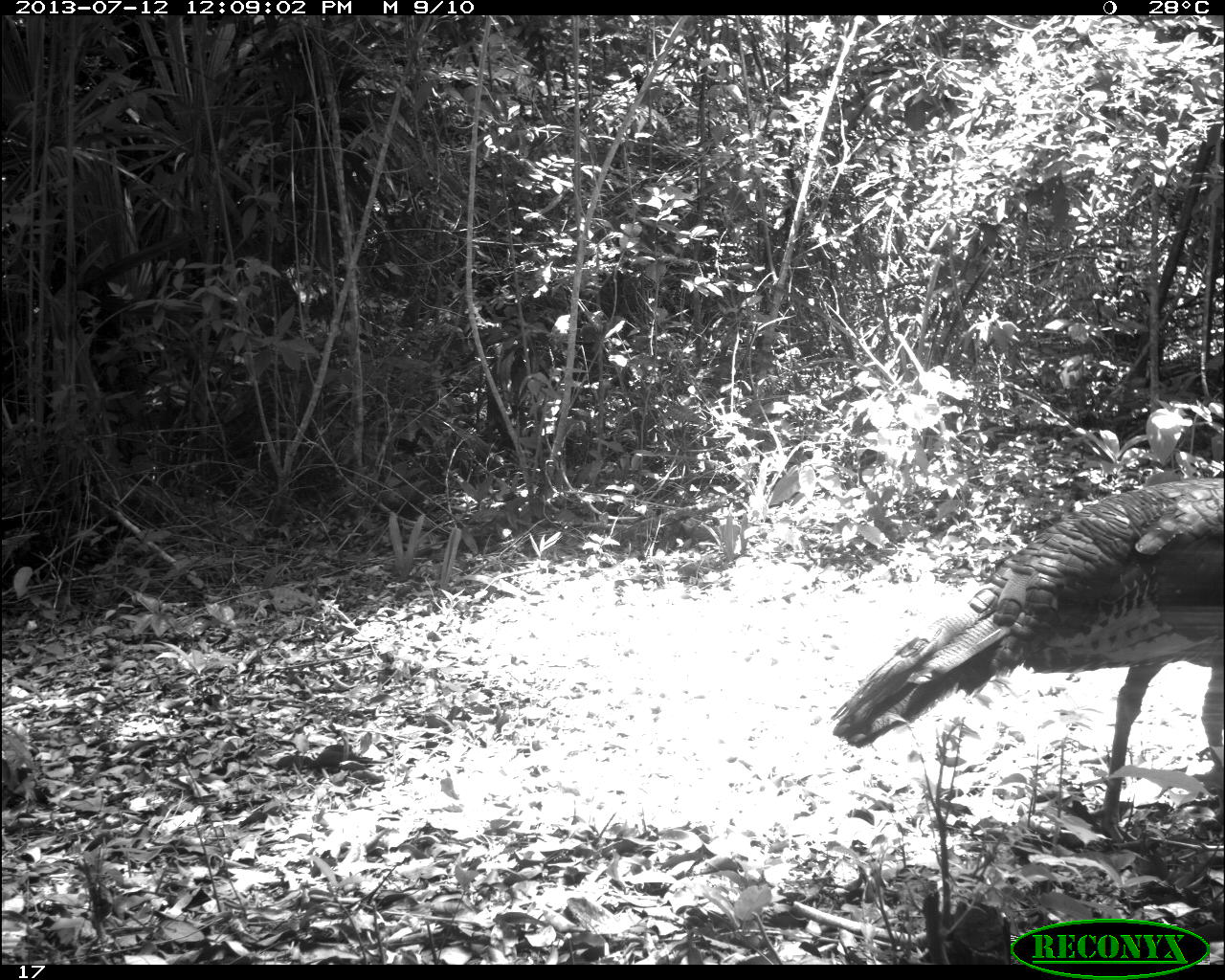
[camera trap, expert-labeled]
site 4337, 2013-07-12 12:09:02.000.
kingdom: Animalia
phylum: Chordata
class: Aves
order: Galliformes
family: Phasianidae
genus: Meleagris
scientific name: Meleagris ocellata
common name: ocellated turkey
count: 1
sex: female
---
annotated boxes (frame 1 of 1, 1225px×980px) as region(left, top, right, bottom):
meleagris ocellata: region(828, 475, 1225, 846)